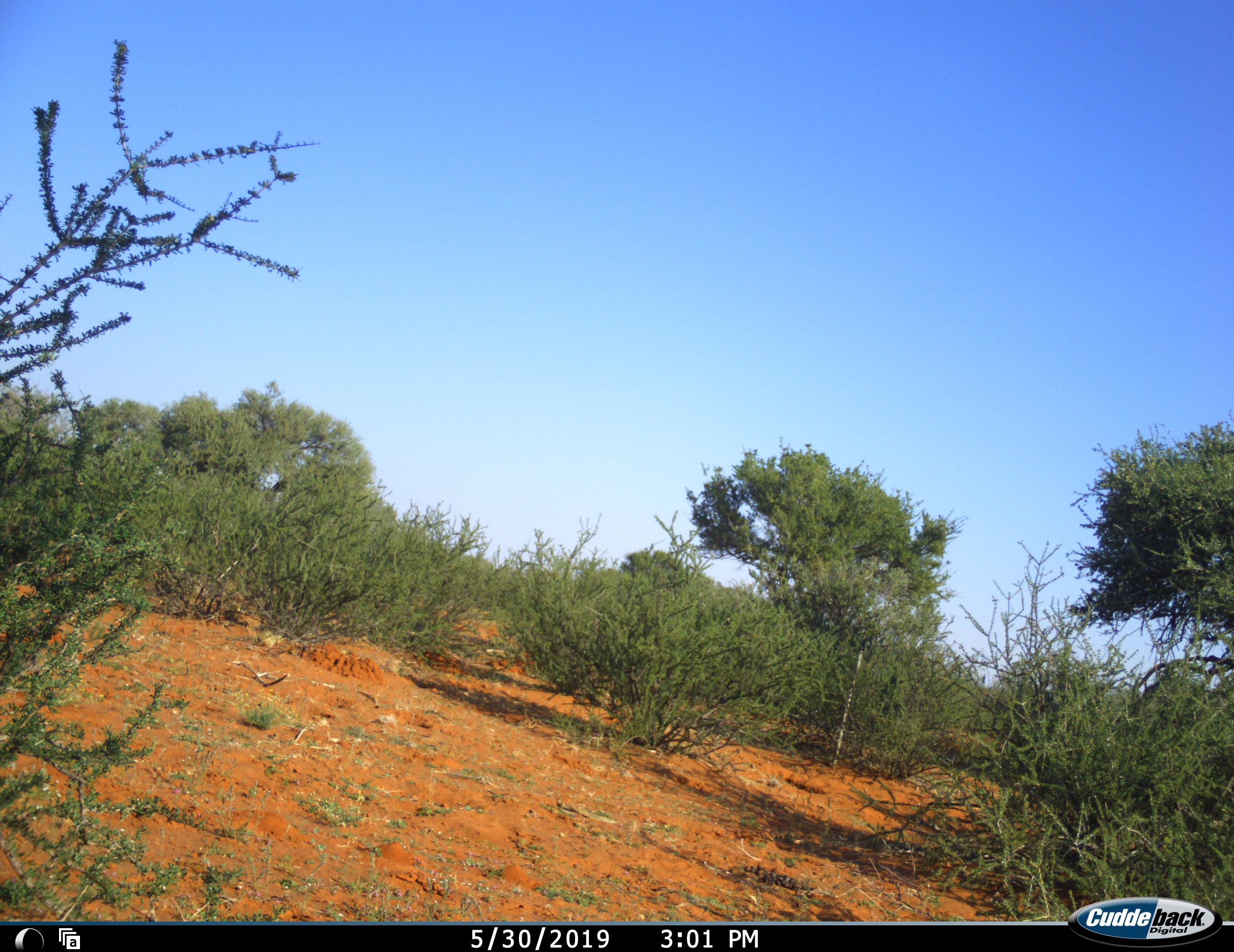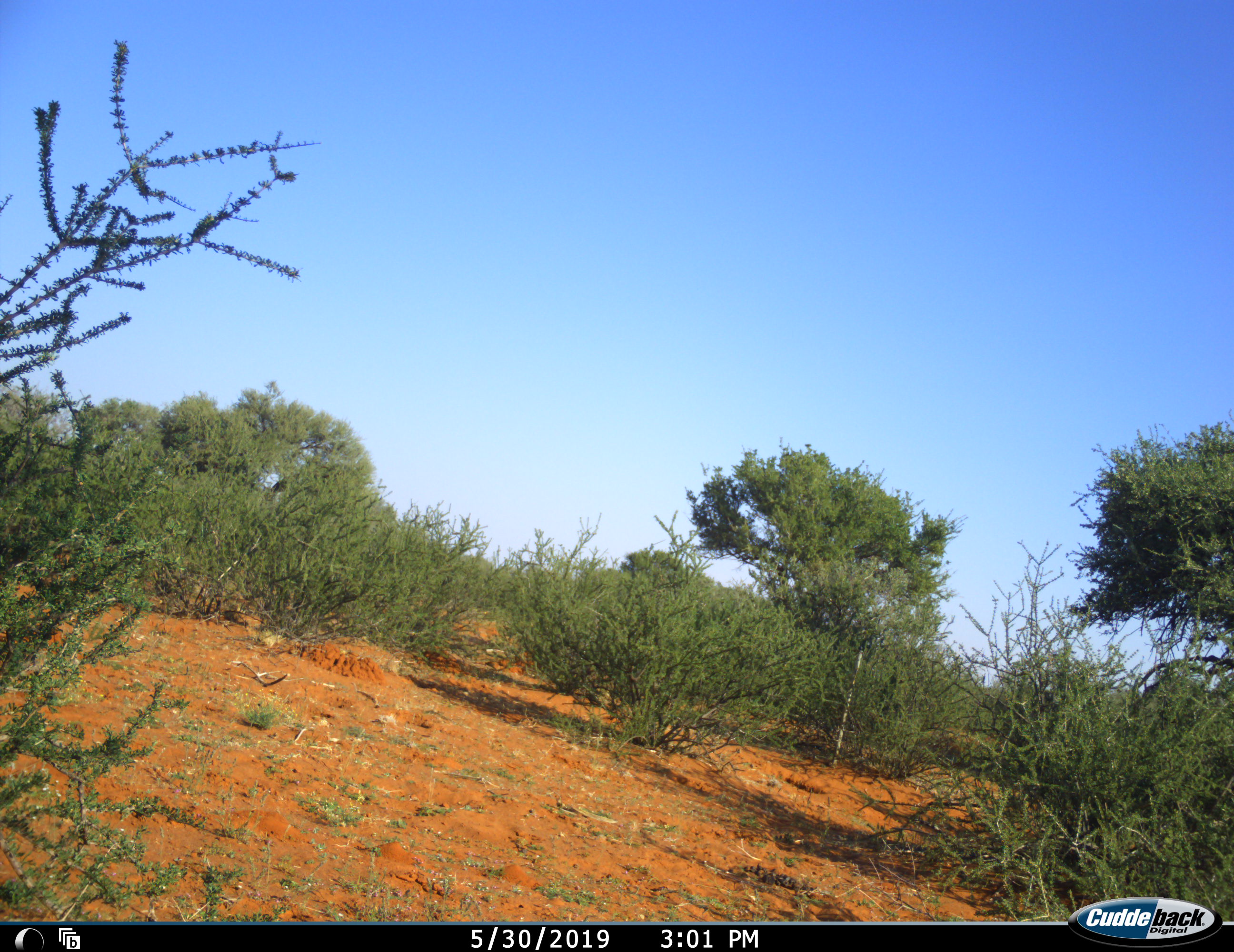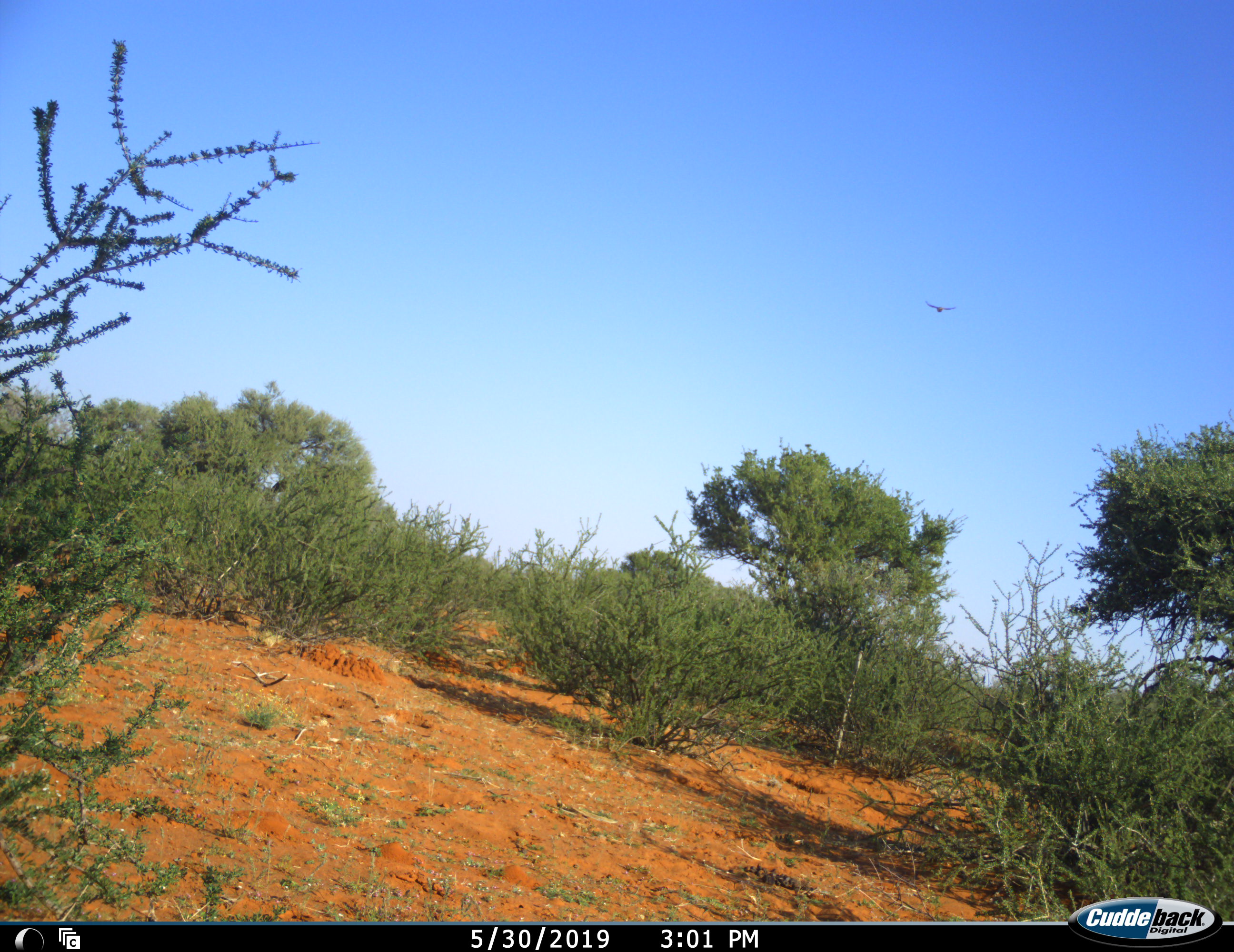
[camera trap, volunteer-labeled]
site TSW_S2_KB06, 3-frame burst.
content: unidentified animal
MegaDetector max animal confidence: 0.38